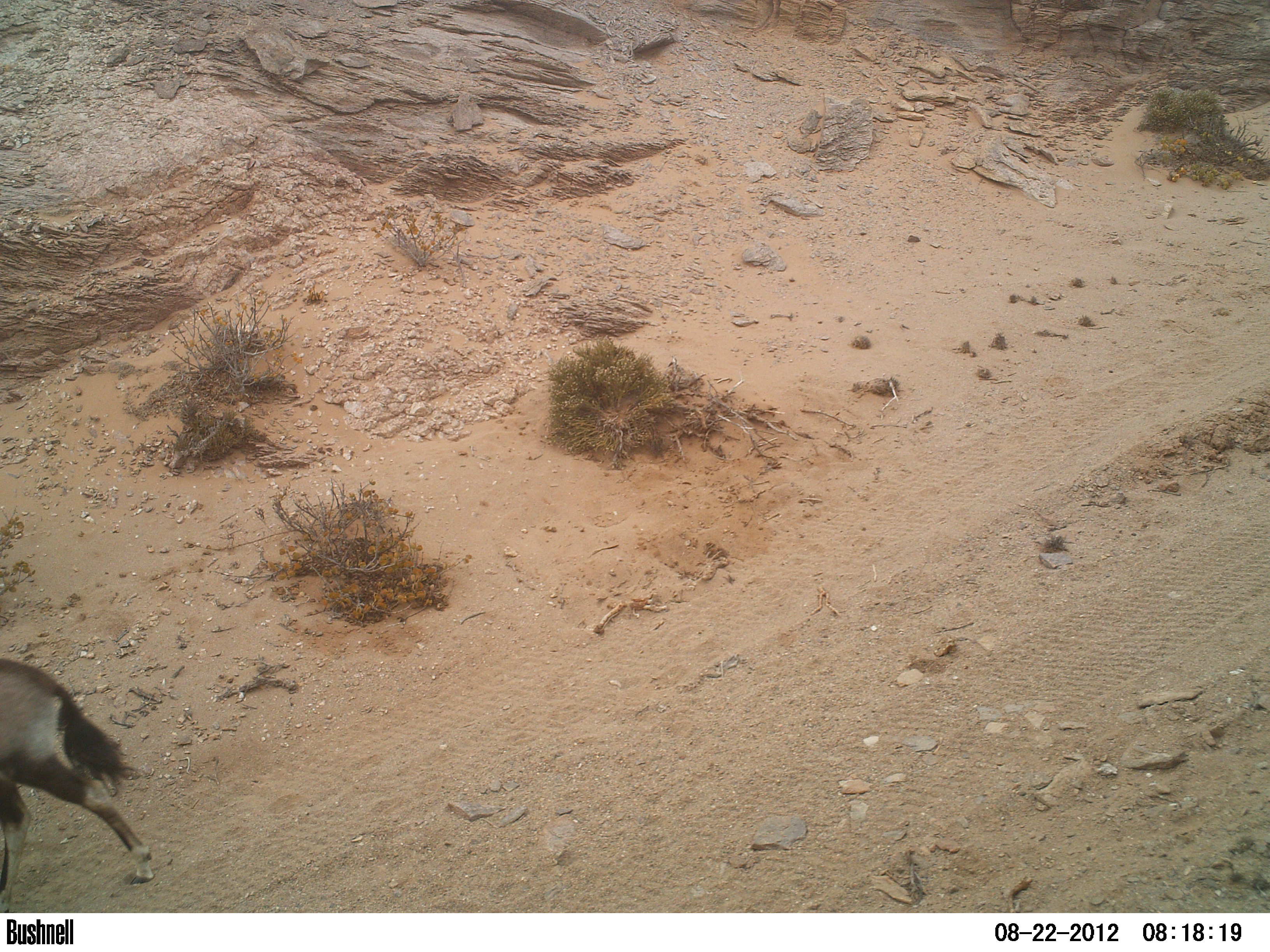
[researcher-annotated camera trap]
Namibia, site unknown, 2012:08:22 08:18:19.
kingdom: Animalia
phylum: Chordata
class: Mammalia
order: Artiodactyla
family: Bovidae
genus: Oryx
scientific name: Oryx gazella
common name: gemsbok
Oryx gazella (gemsbok).